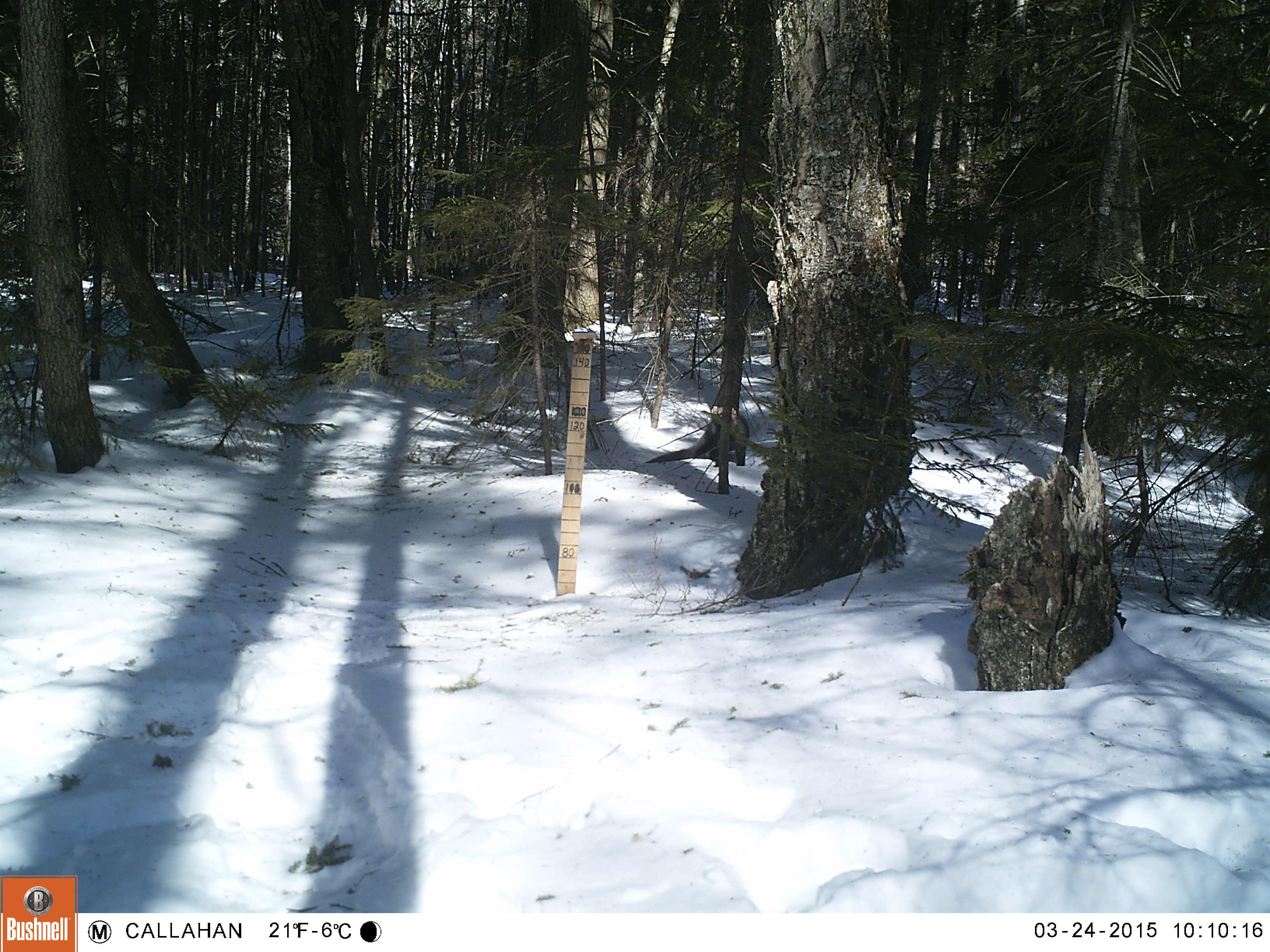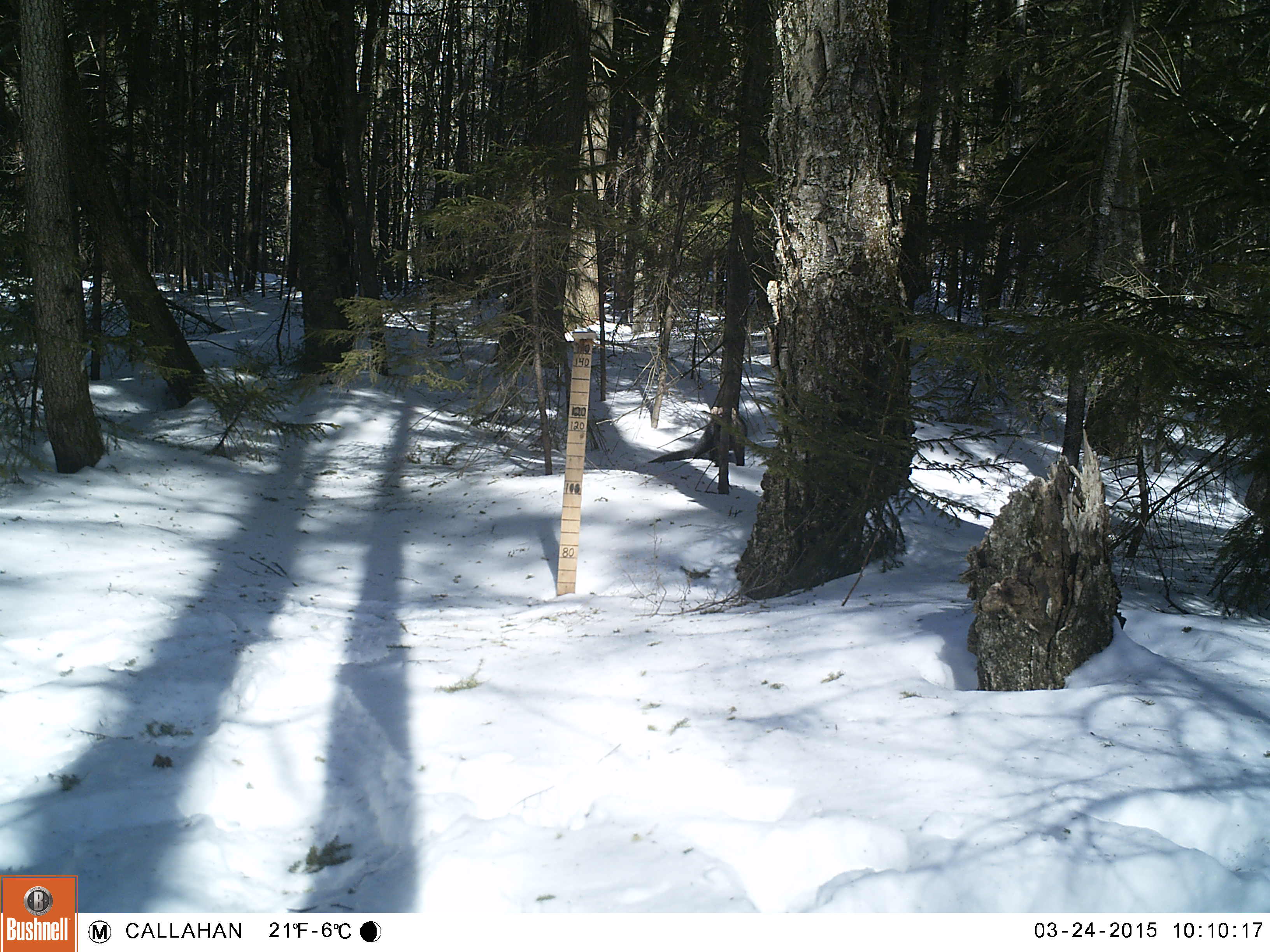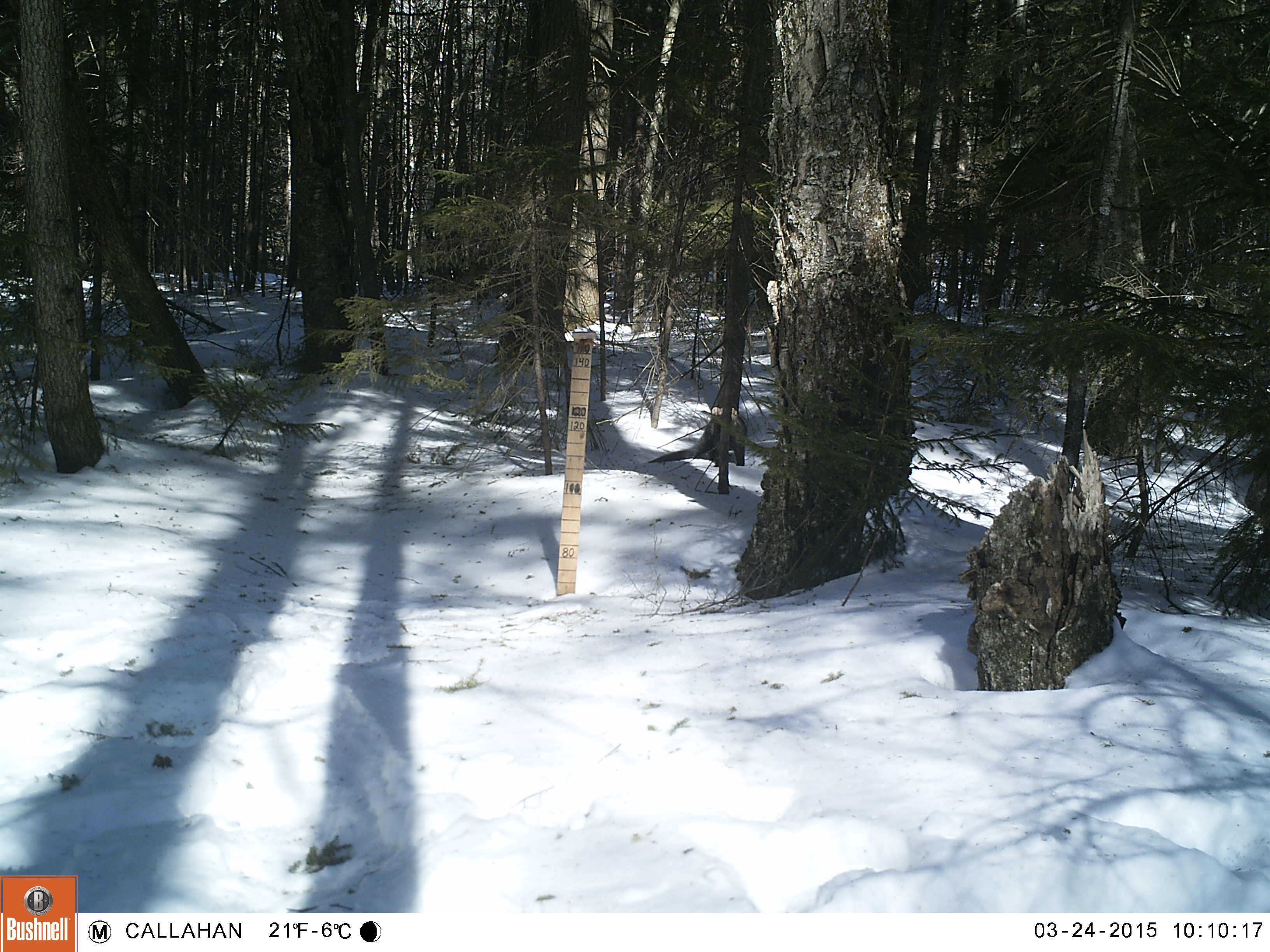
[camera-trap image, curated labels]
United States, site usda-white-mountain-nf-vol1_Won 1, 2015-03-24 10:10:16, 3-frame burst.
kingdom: Animalia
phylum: Chordata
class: Mammalia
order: Carnivora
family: Mustelidae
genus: Pekania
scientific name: Pekania pennanti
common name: fisher